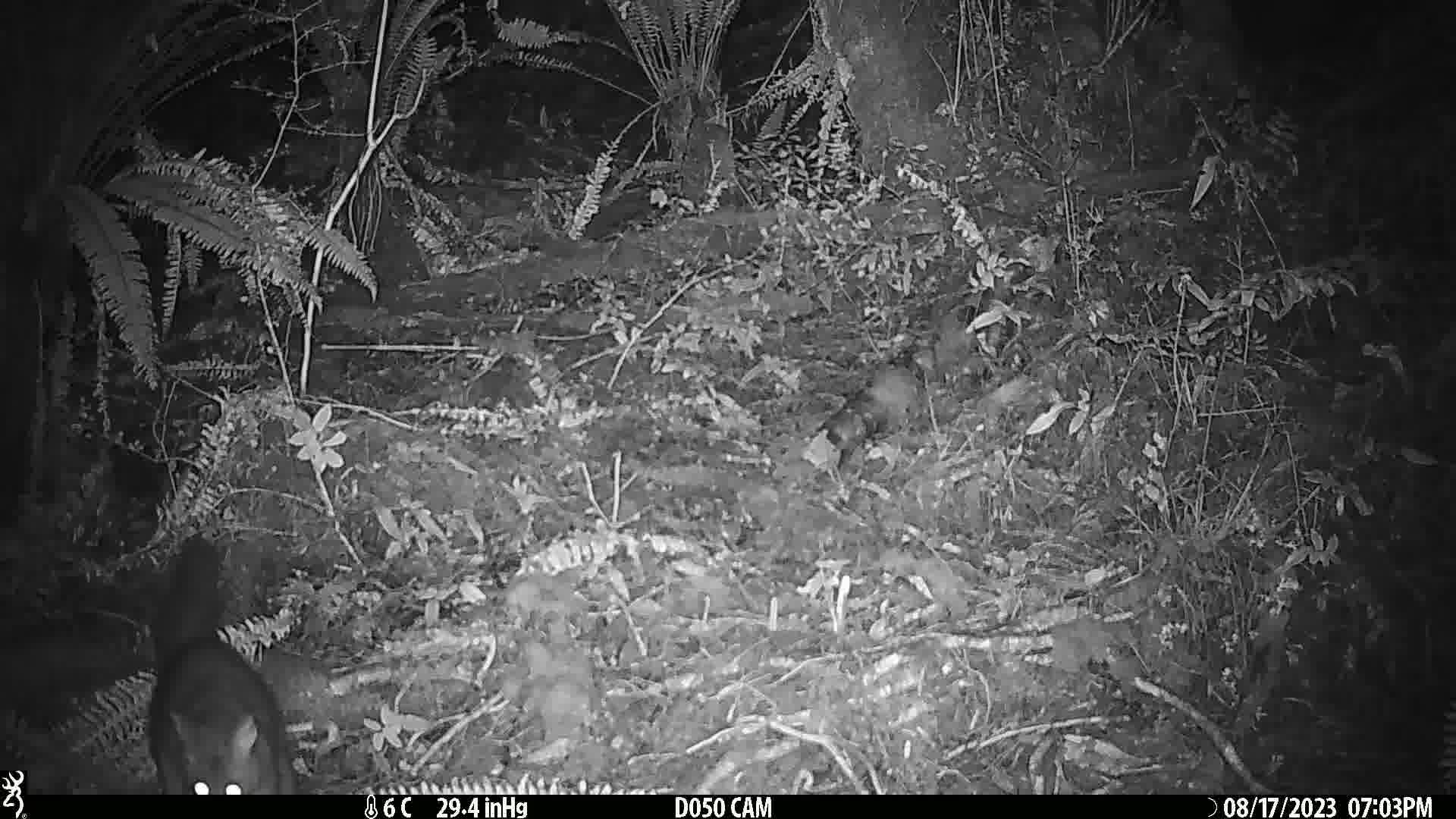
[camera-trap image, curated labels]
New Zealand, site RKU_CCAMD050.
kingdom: Animalia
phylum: Chordata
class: Mammalia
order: Diprotodontia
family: Phalangeridae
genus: Trichosurus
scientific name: Trichosurus vulpecula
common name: common brushtail possum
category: possum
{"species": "possum (common brushtail possum) (Trichosurus vulpecula)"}